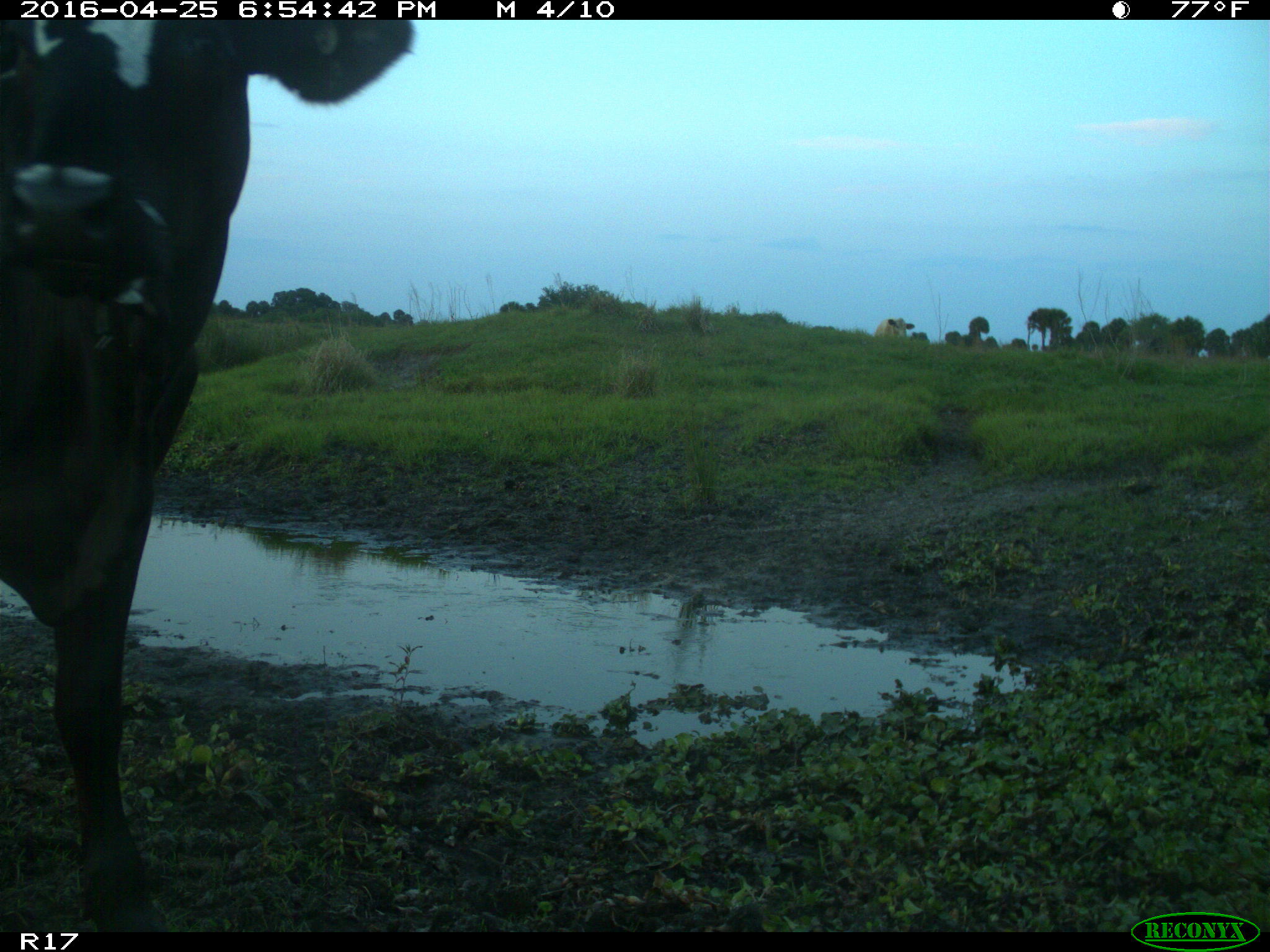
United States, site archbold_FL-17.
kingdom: Animalia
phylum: Chordata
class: Mammalia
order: Artiodactyla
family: Bovidae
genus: Bos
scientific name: Bos taurus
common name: domestic cow